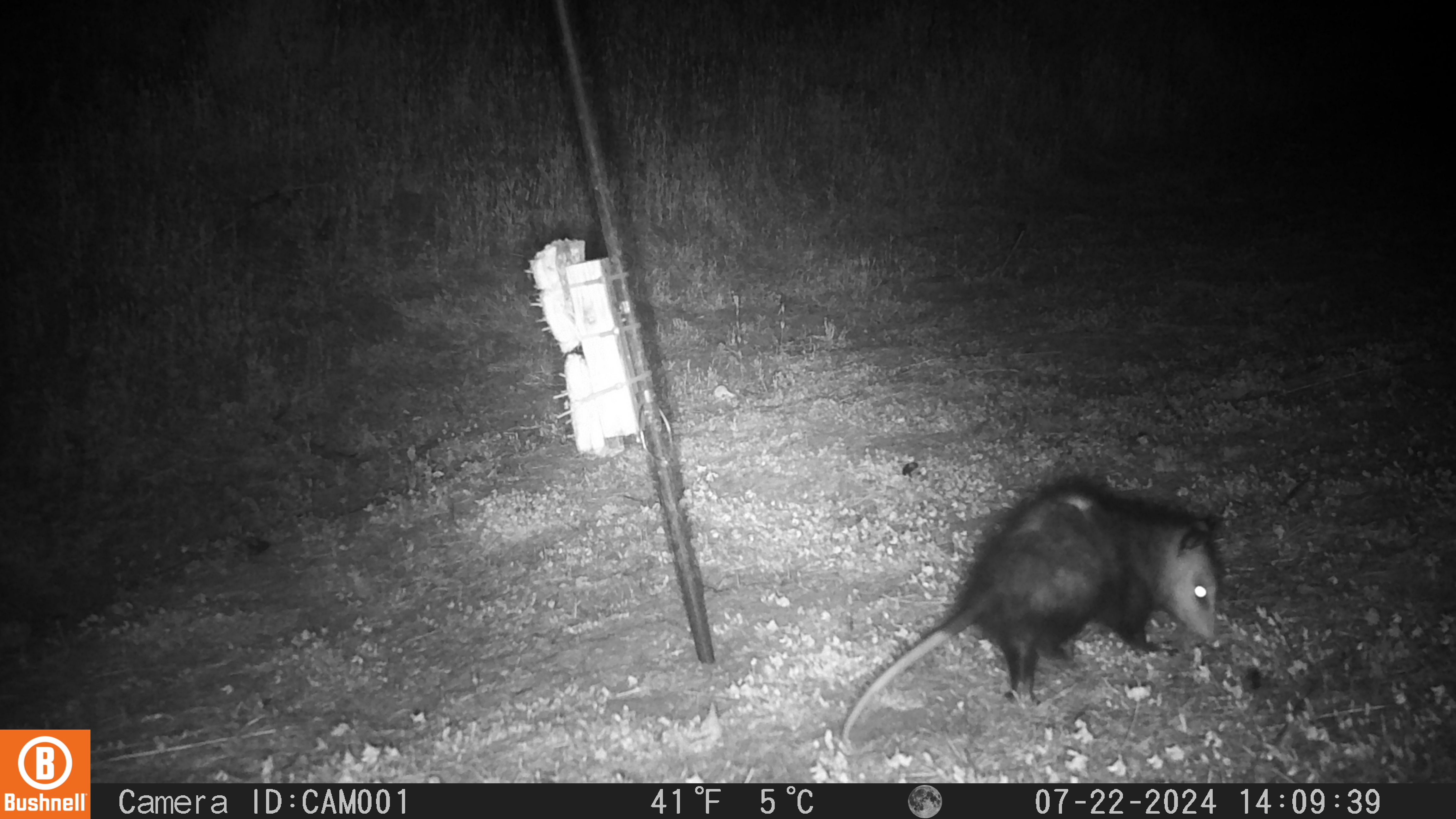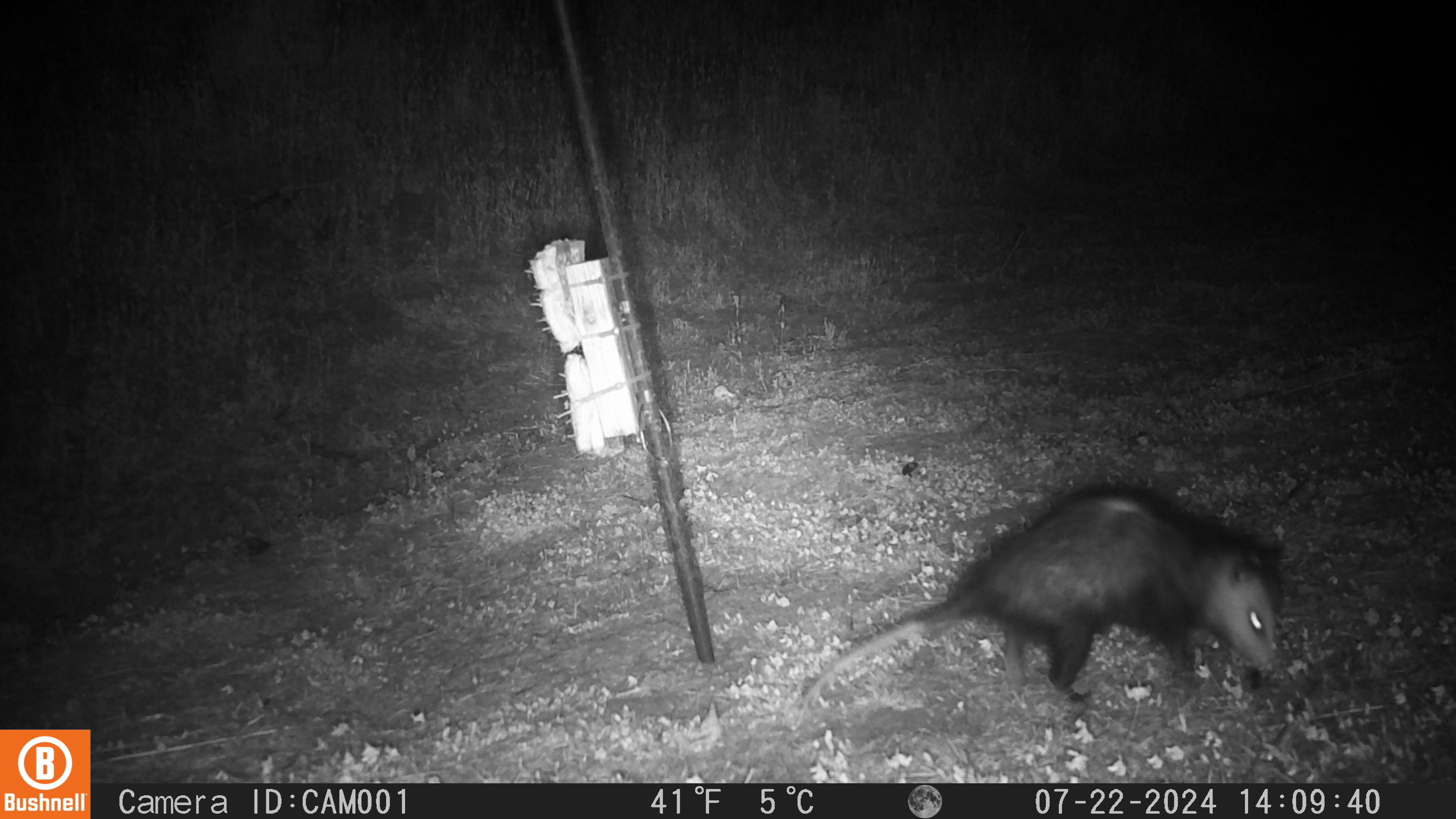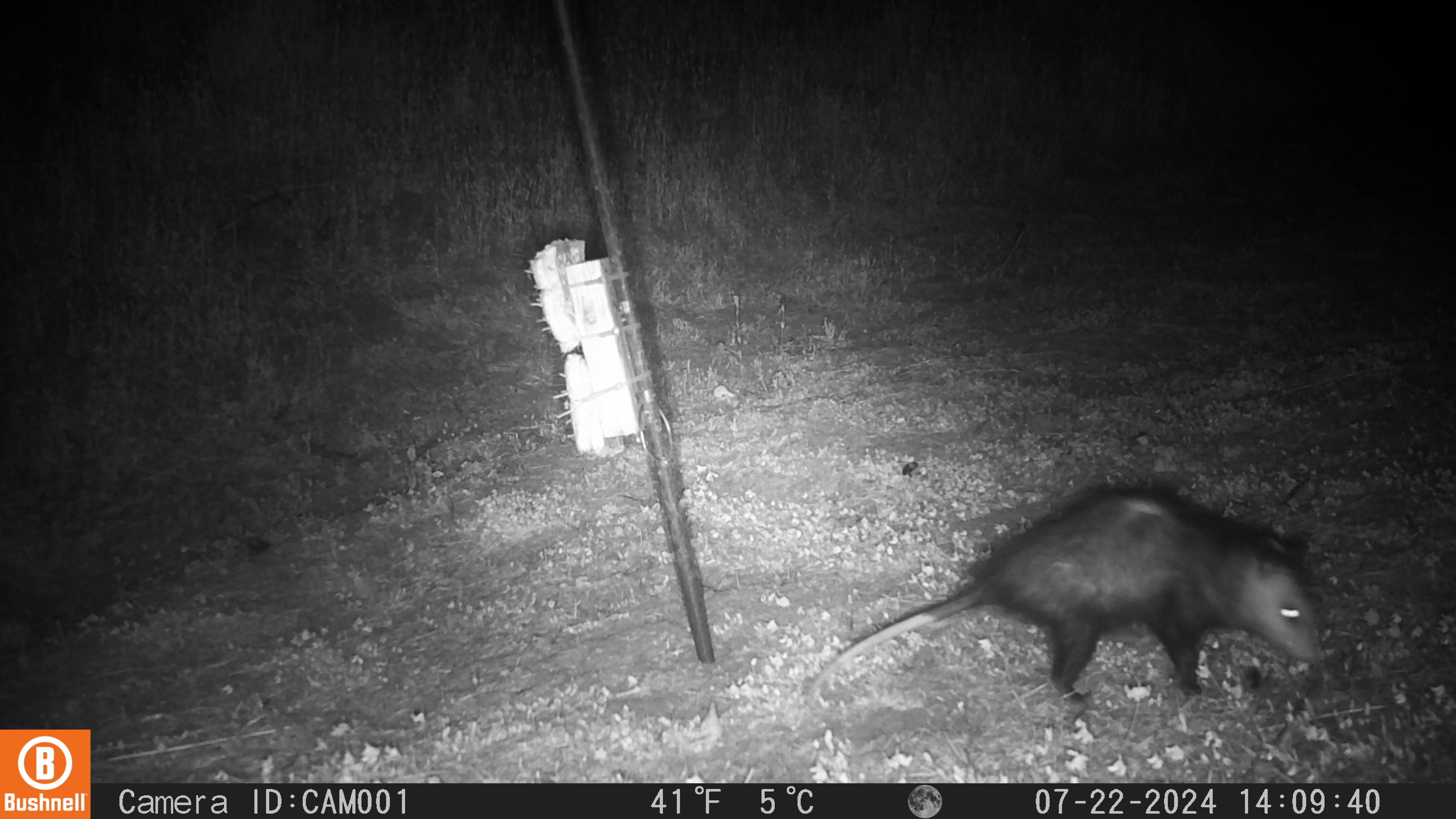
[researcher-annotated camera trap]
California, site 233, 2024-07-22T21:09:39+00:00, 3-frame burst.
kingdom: Animalia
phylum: Chordata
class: Mammalia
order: Didelphimorphia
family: Didelphidae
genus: Didelphis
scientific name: Didelphis virginiana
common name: virginia opossum